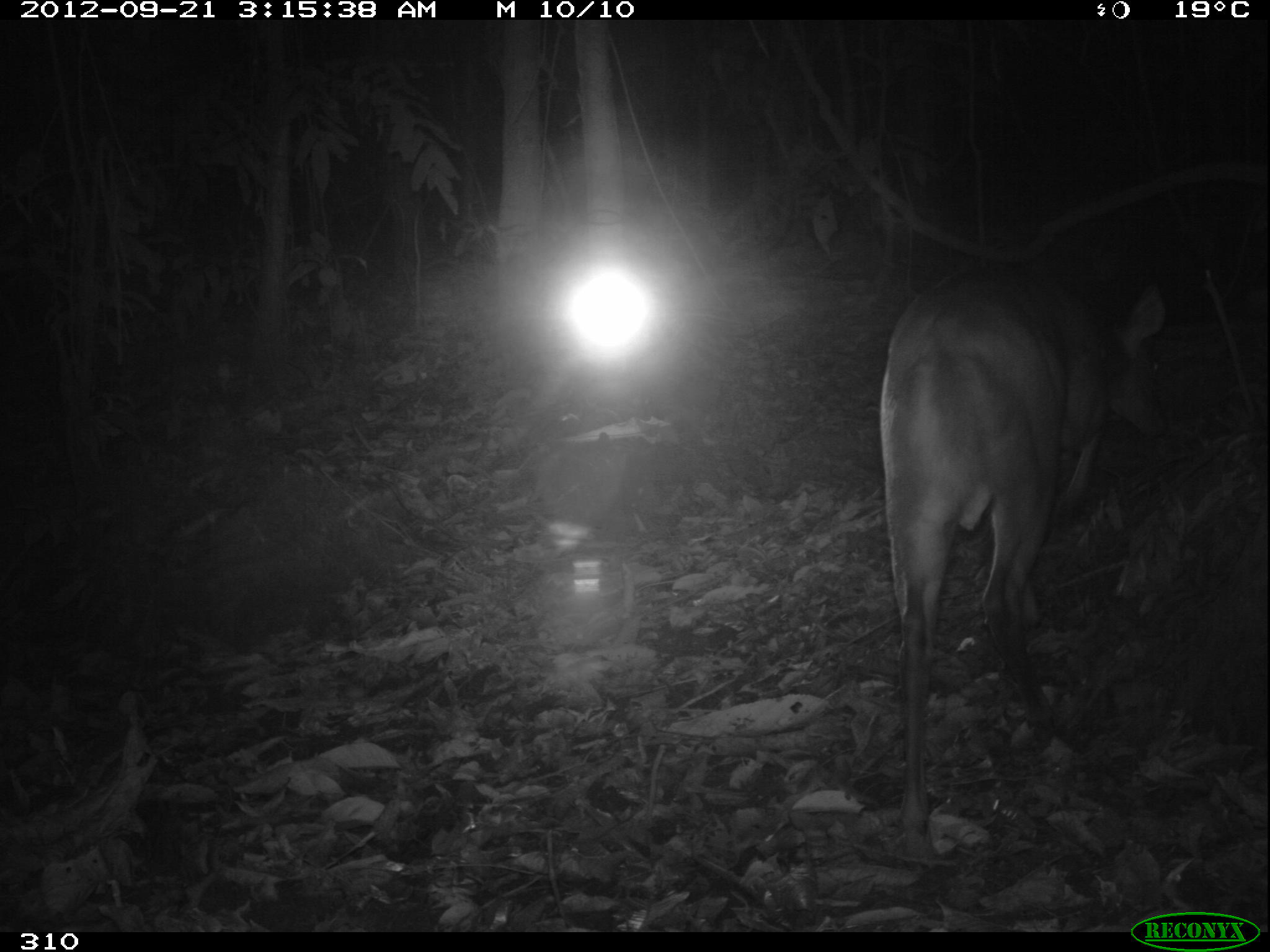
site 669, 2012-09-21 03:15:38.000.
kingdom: Animalia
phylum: Chordata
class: Mammalia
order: Artiodactyla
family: Cervidae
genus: Mazama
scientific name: Mazama americana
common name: red brocket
Mazama americana (red brocket).